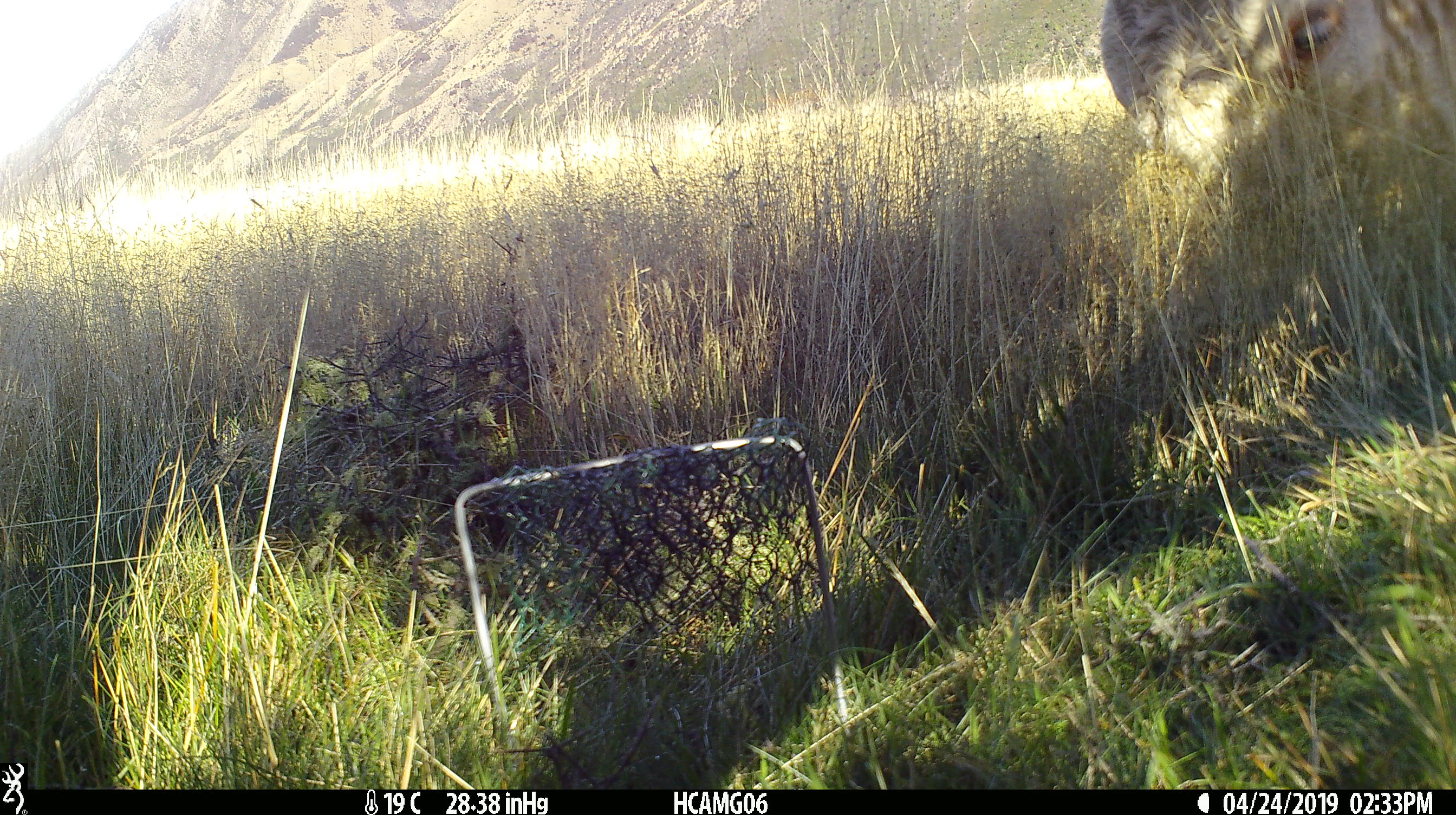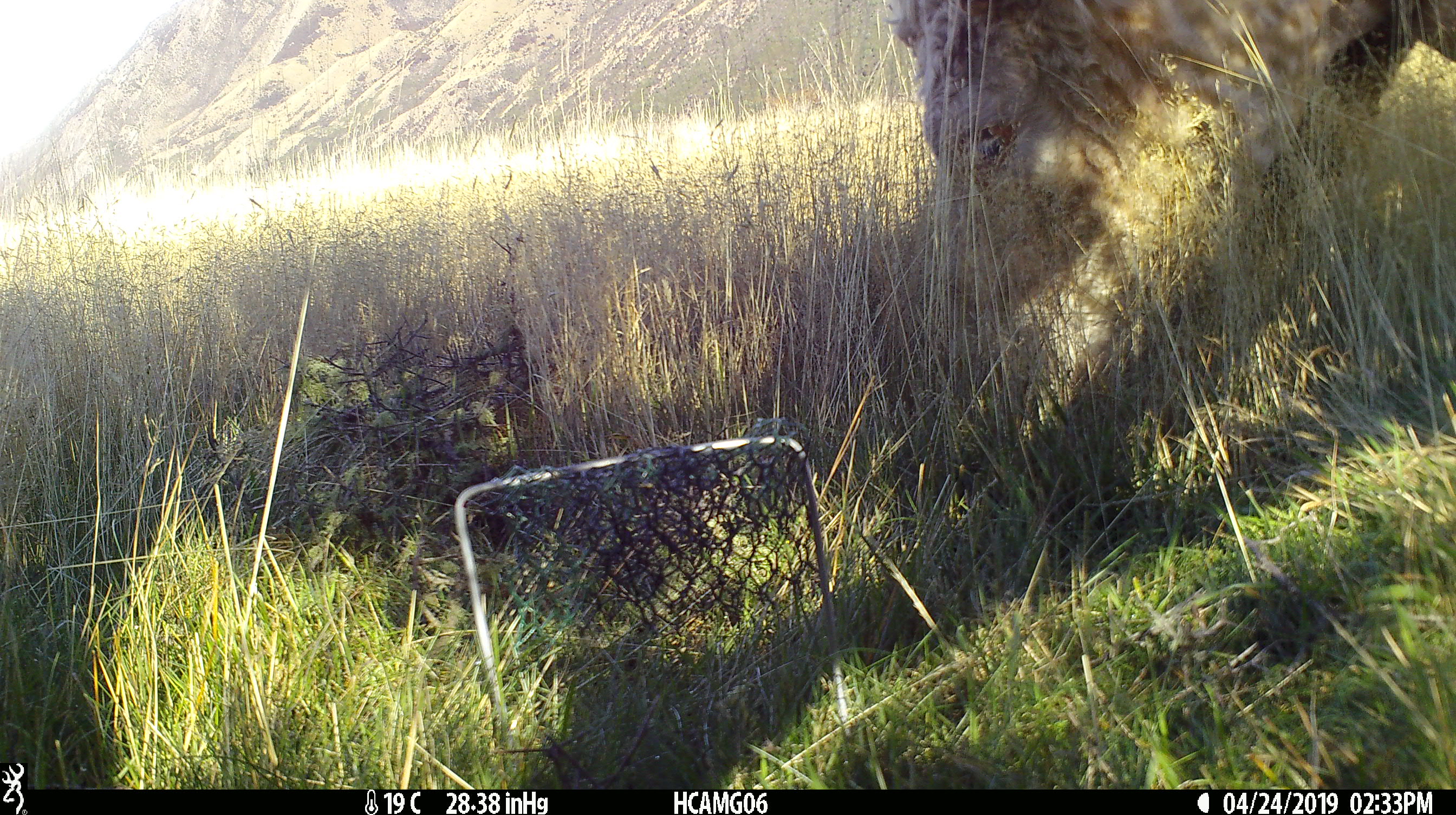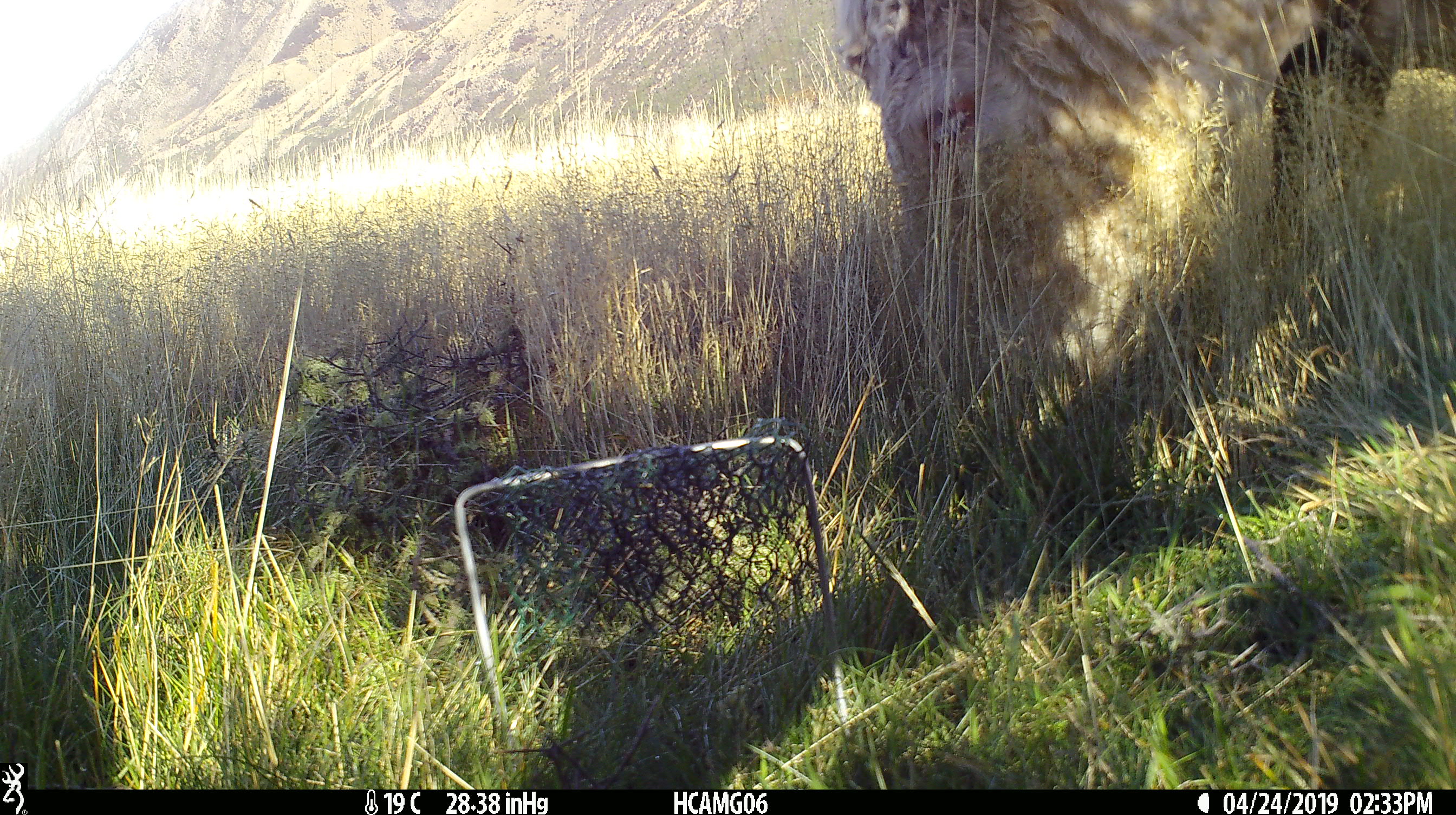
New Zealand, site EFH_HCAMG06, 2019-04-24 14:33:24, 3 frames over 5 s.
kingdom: Animalia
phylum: Chordata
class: Mammalia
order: Artiodactyla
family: Bovidae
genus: Bos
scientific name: Bos taurus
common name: domestic cow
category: cow